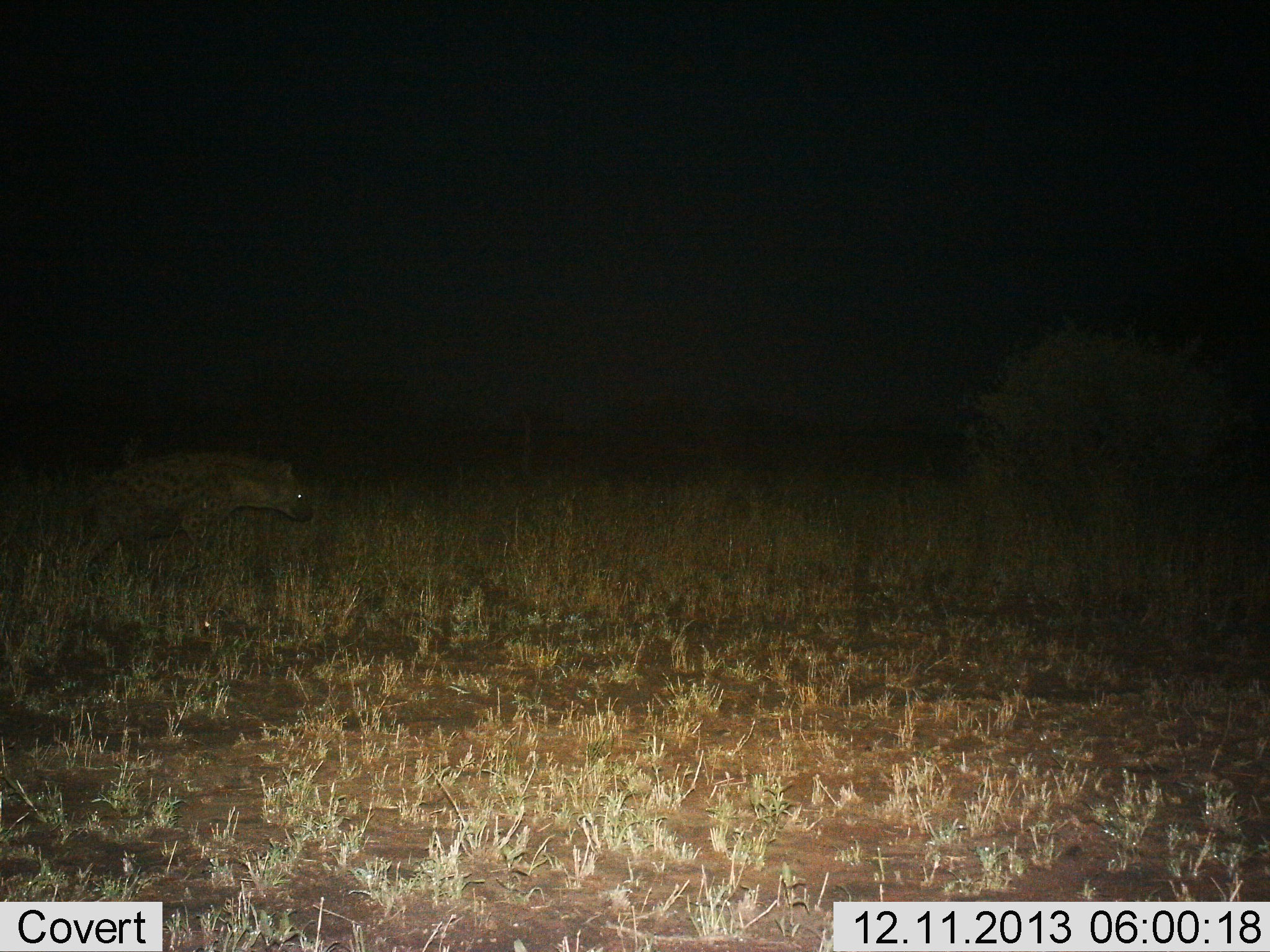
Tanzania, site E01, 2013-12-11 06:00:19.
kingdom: Animalia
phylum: Chordata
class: Mammalia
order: Carnivora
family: Hyaenidae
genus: Crocuta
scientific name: Crocuta crocuta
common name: spotted hyena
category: hyenaspotted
Hyenaspotted (spotted hyena) (Crocuta crocuta), count 1. Behavior (volunteer vote fractions): standing 0%, resting 0%, moving 100%, interacting 0%. Young present (vote fraction): 0%. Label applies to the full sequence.